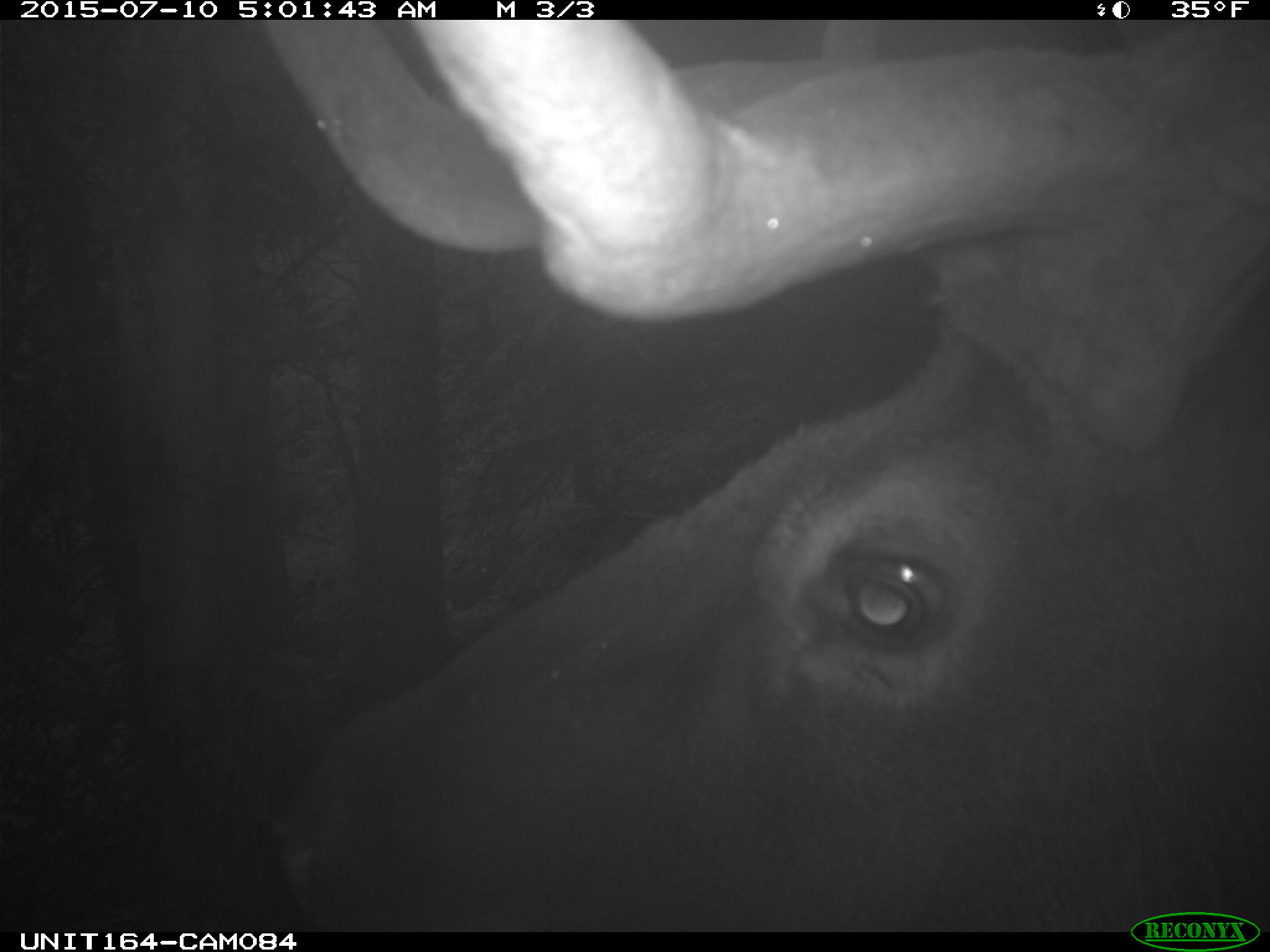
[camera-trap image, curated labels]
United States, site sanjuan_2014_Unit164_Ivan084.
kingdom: Animalia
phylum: Chordata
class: Mammalia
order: Artiodactyla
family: Cervidae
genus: Cervus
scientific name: Cervus elaphus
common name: red deer